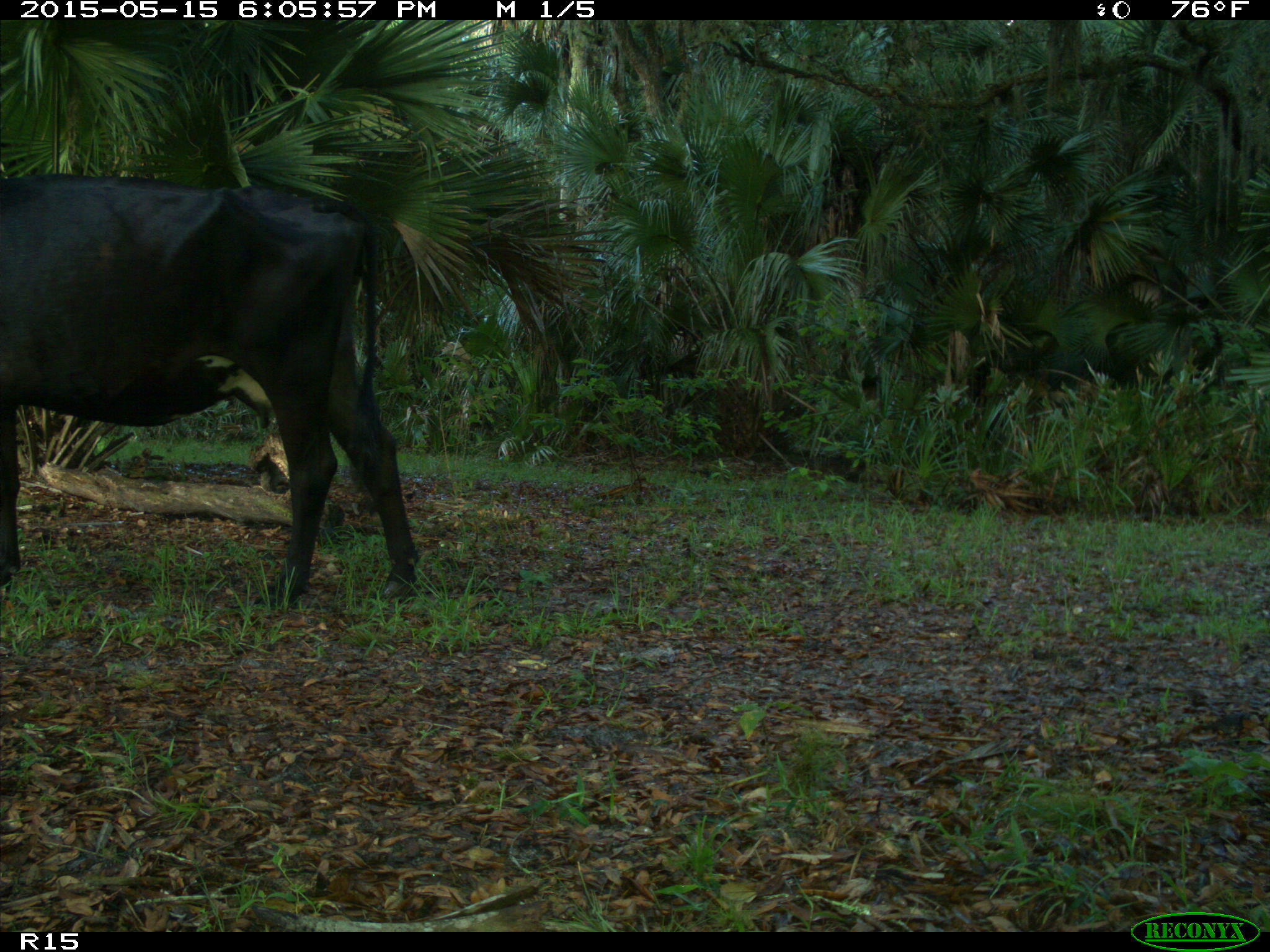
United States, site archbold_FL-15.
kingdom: Animalia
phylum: Chordata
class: Mammalia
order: Artiodactyla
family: Bovidae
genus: Bos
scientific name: Bos taurus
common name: domestic cow